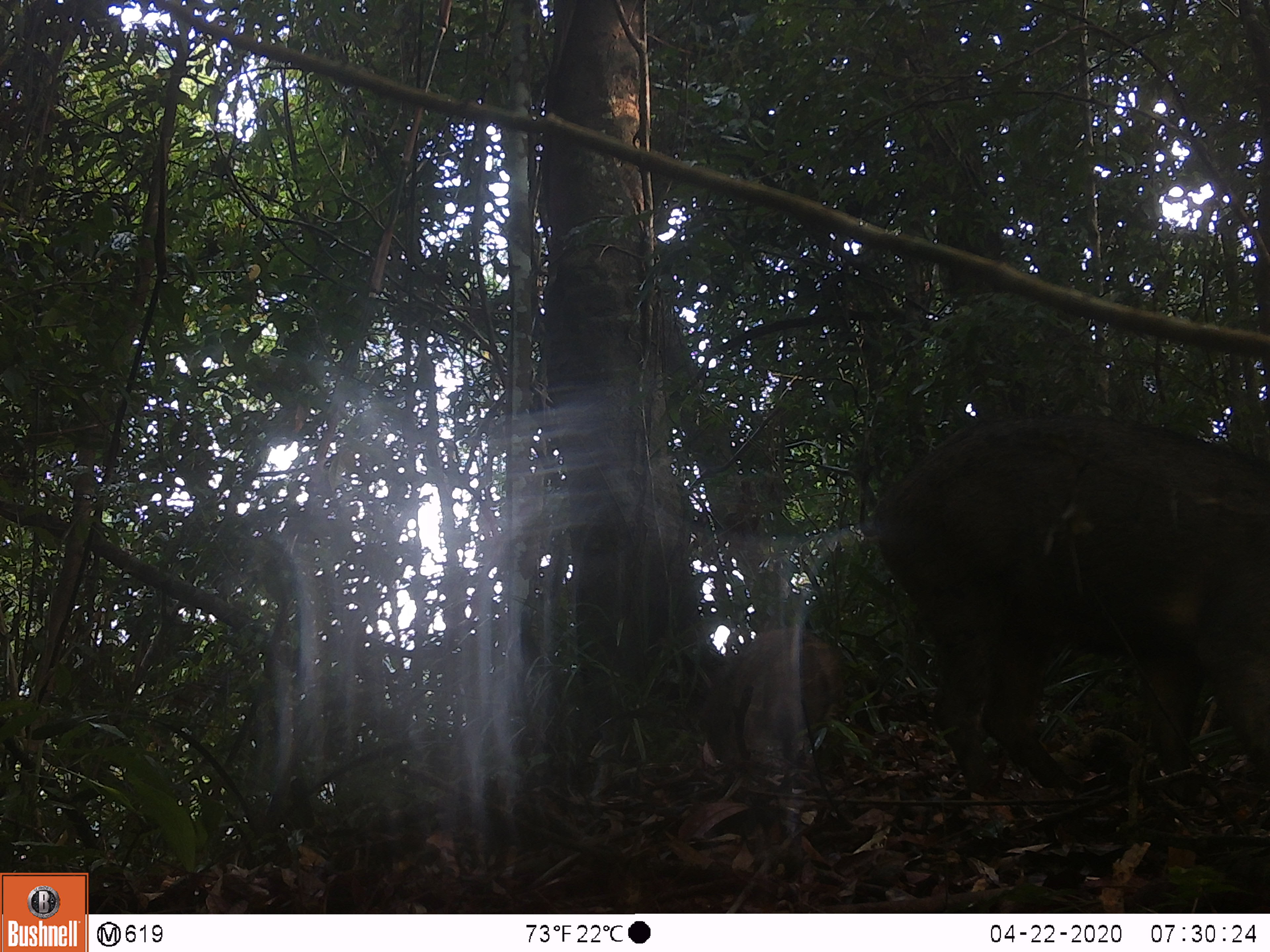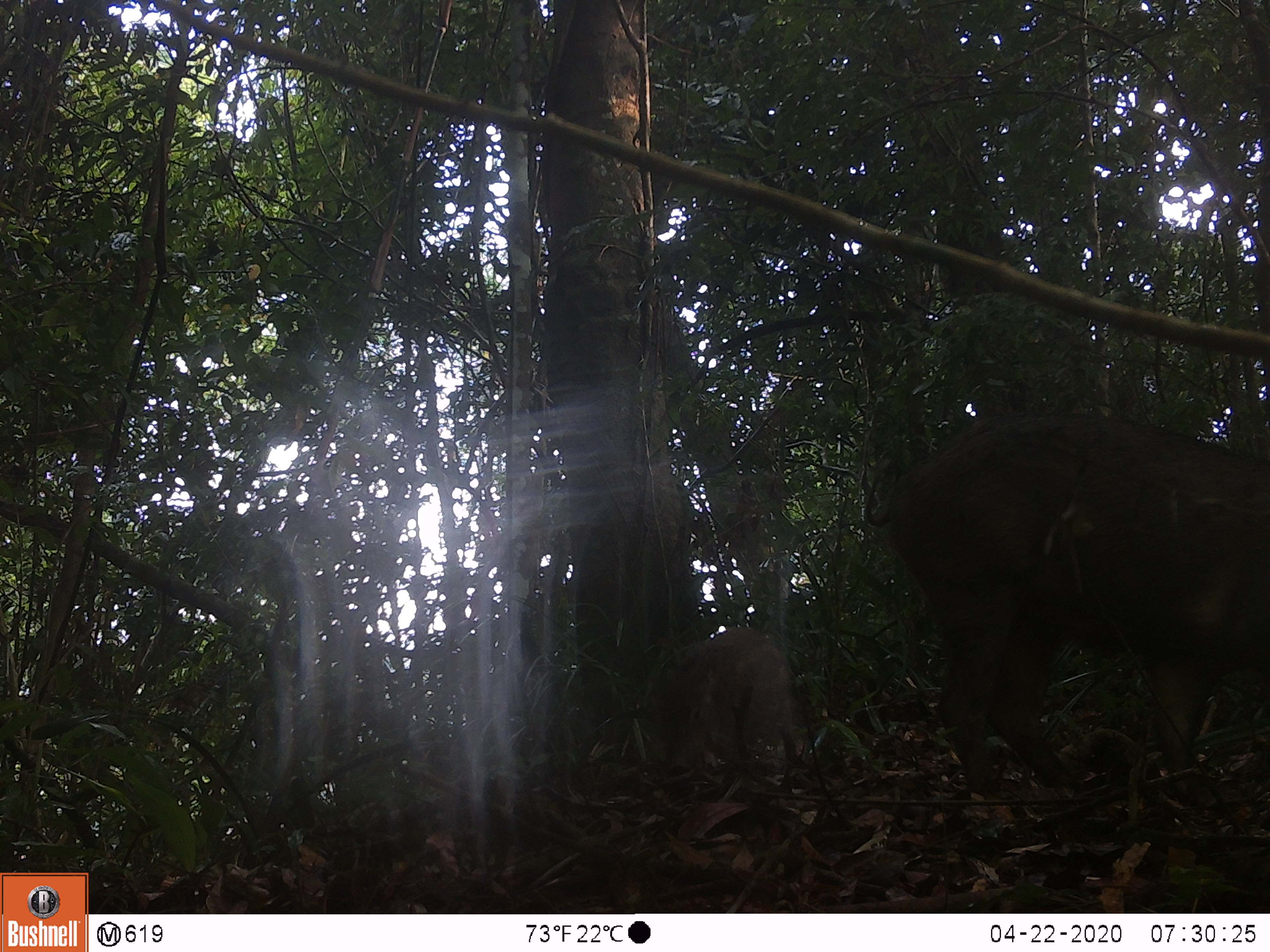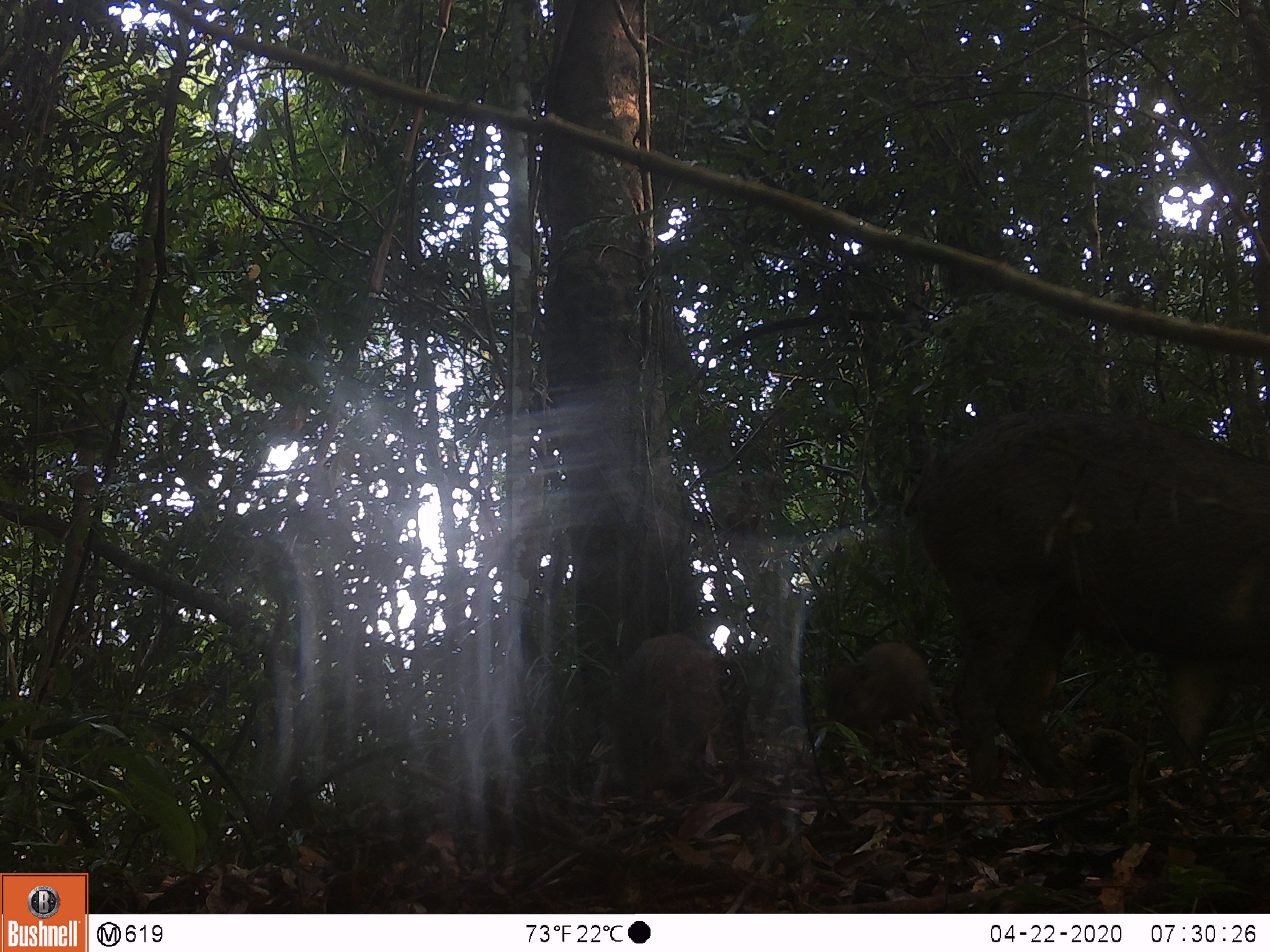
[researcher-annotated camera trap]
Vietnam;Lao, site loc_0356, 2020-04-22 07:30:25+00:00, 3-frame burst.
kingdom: Animalia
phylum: Chordata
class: Mammalia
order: Artiodactyla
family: Suidae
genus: Sus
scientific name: Sus scrofa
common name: eurasian wild pig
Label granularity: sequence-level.